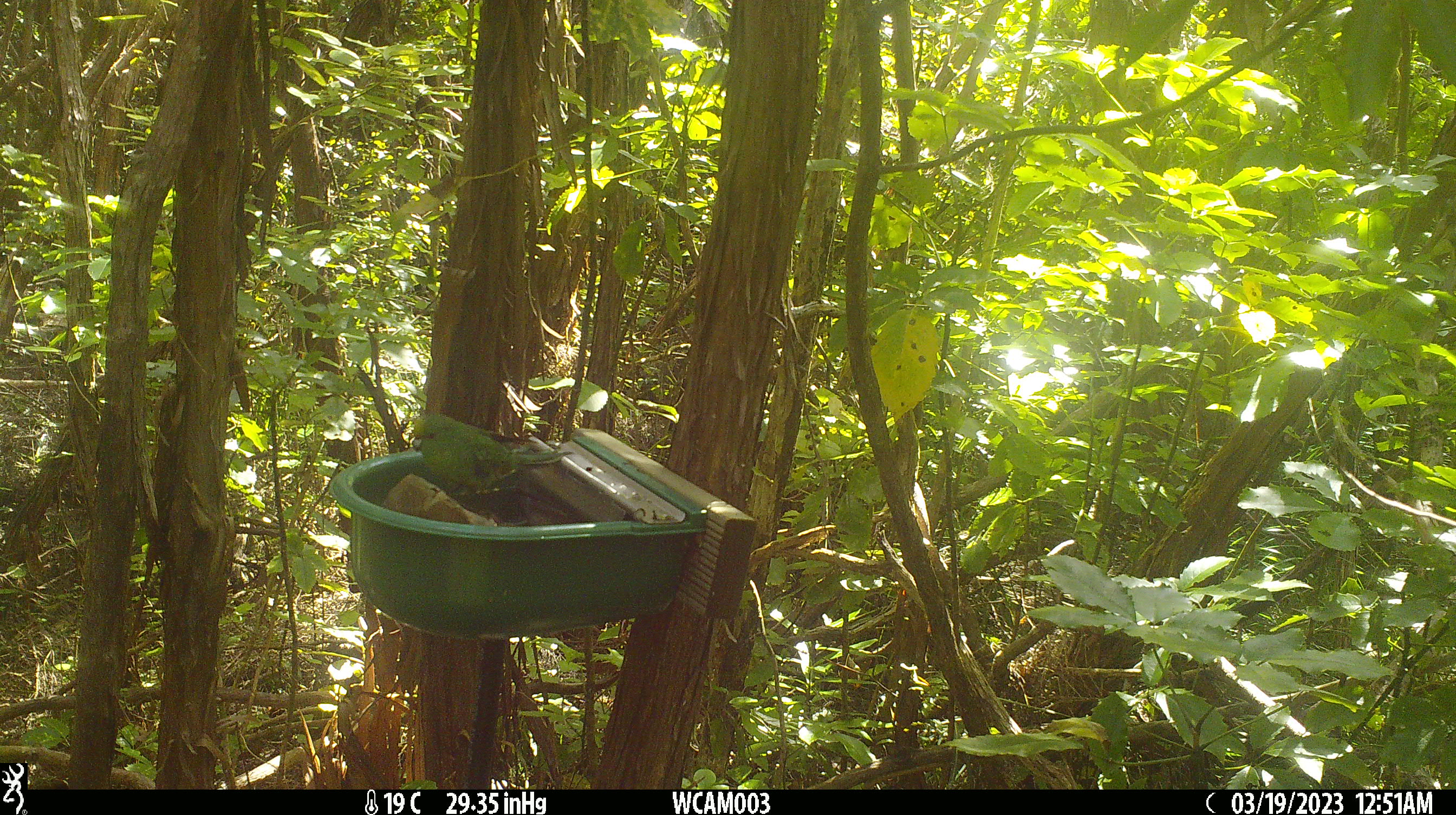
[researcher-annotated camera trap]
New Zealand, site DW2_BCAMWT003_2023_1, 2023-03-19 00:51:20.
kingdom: Animalia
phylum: Chordata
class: Aves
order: Psittaciformes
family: Psittaculidae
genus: Cyanoramphus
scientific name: Cyanoramphus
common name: parakeet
Parakeet (Cyanoramphus).